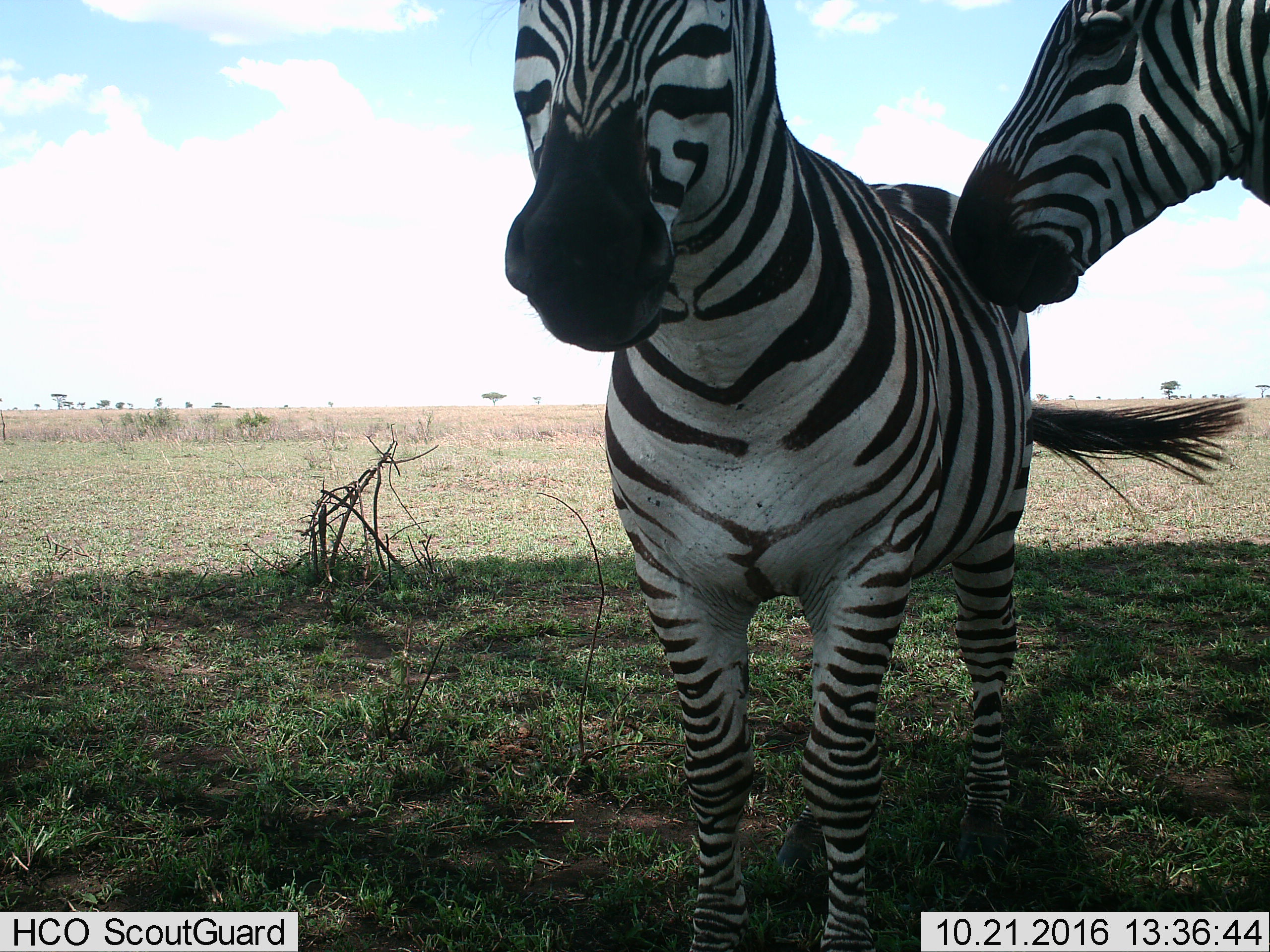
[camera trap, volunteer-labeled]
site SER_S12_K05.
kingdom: Animalia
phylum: Chordata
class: Mammalia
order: Perissodactyla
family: Equidae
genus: Equus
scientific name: Equus quagga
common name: plains zebra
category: zebraplains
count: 2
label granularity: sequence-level